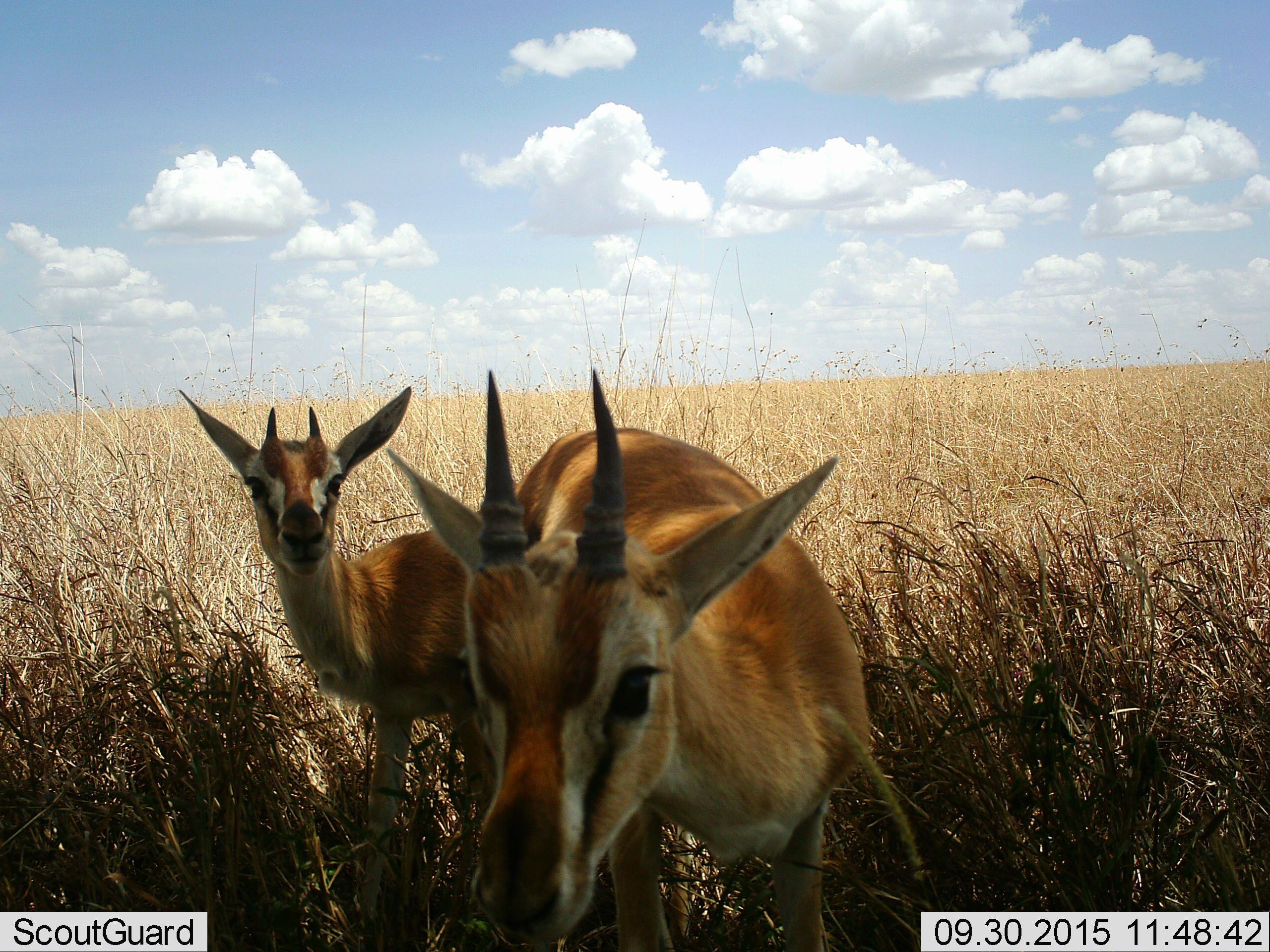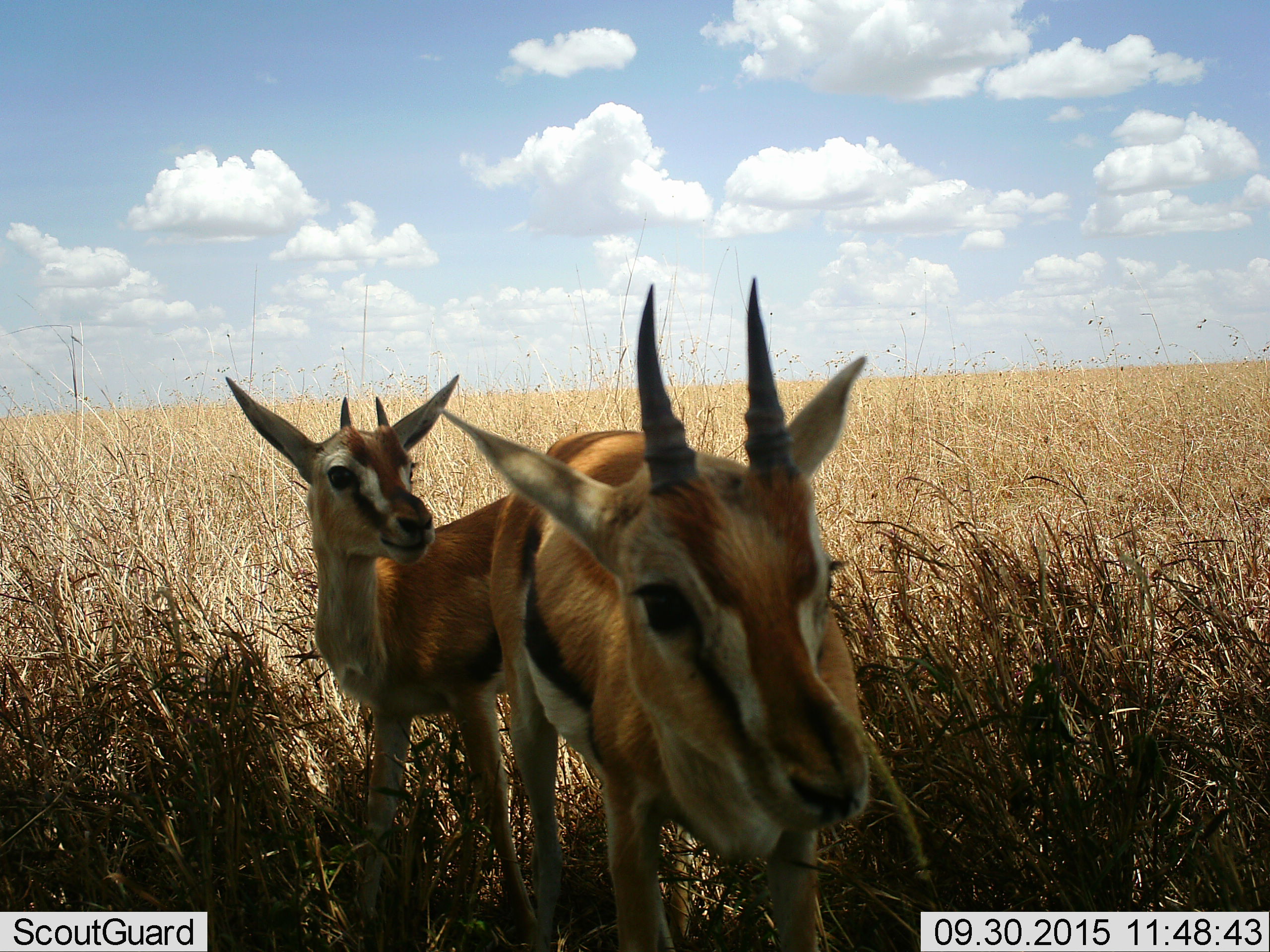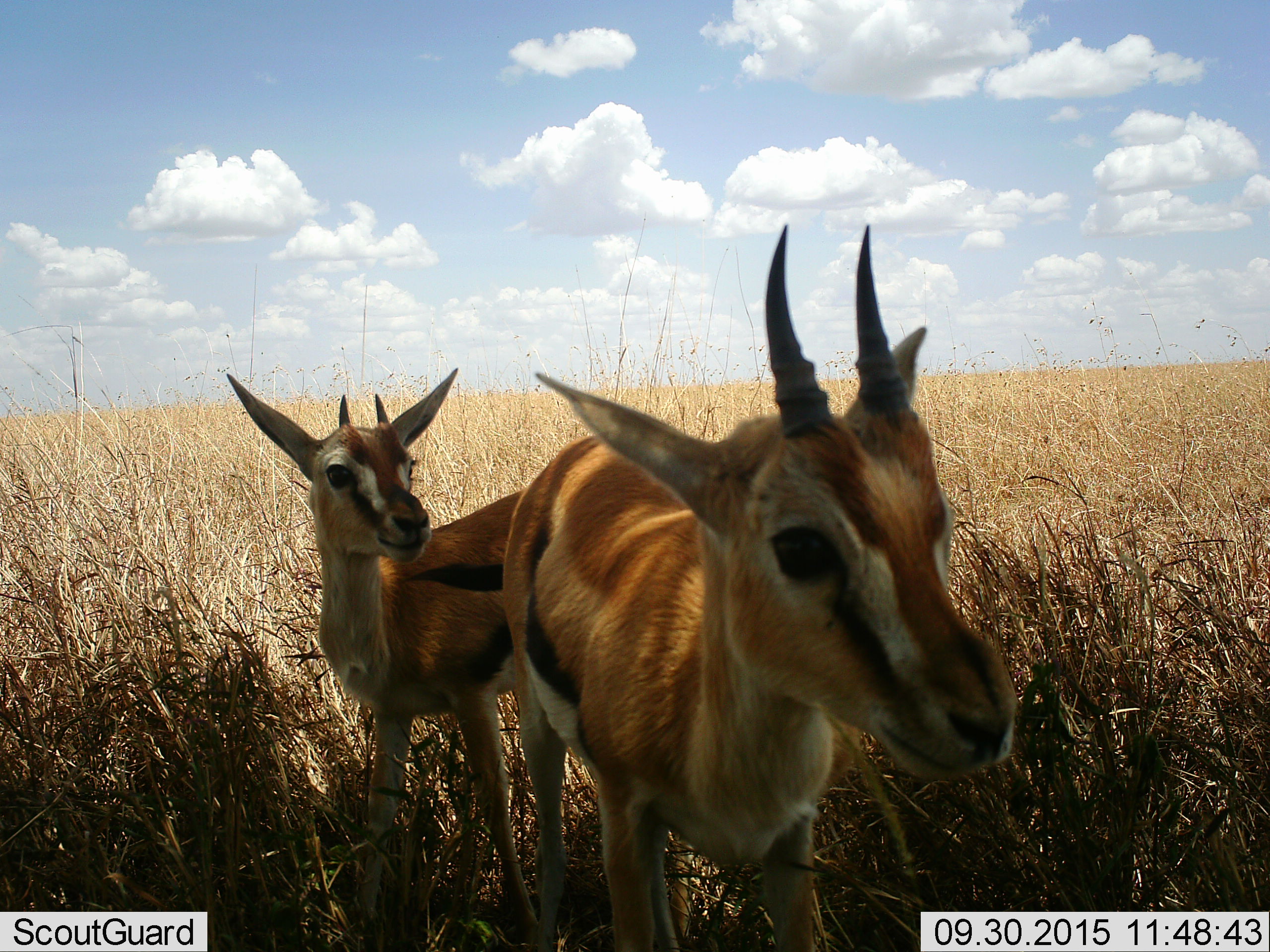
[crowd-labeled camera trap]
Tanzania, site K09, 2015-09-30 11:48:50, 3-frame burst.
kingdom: Animalia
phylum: Chordata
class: Mammalia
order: Artiodactyla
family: Bovidae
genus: Eudorcas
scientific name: Eudorcas thomsonii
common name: thomson's gazelle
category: gazellethomsons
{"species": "gazellethomsons (thomson's gazelle) (Eudorcas thomsonii)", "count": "2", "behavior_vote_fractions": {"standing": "60%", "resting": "0%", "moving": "20%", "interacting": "20%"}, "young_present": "20%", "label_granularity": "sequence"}